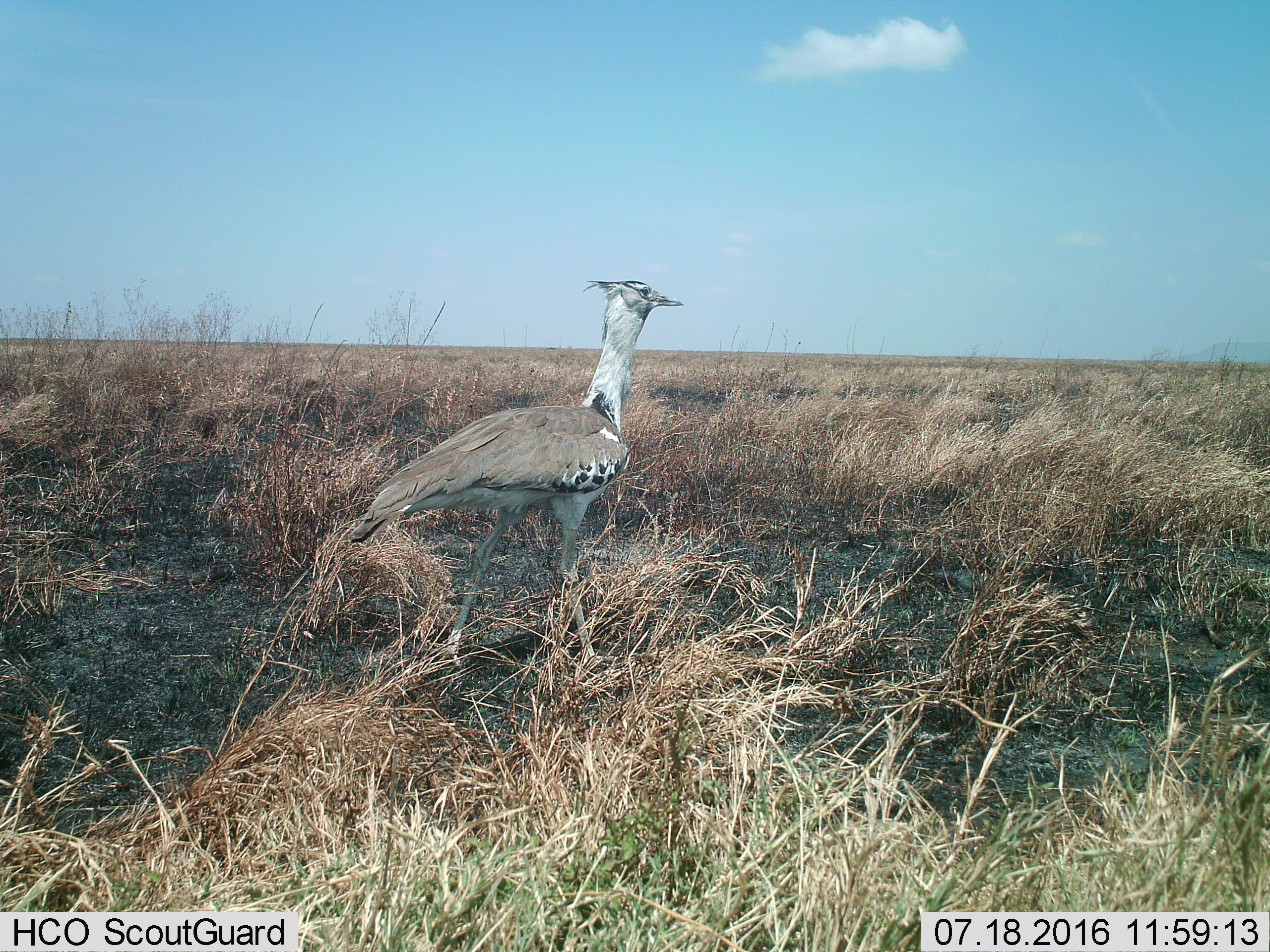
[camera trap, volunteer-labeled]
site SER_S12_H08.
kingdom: Animalia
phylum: Chordata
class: Aves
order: Otidiformes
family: Otididae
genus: Ardeotis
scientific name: Ardeotis kori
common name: kori bustard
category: bustardkori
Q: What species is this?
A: Bustardkori (kori bustard) (Ardeotis kori).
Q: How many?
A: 1.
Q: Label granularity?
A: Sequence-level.